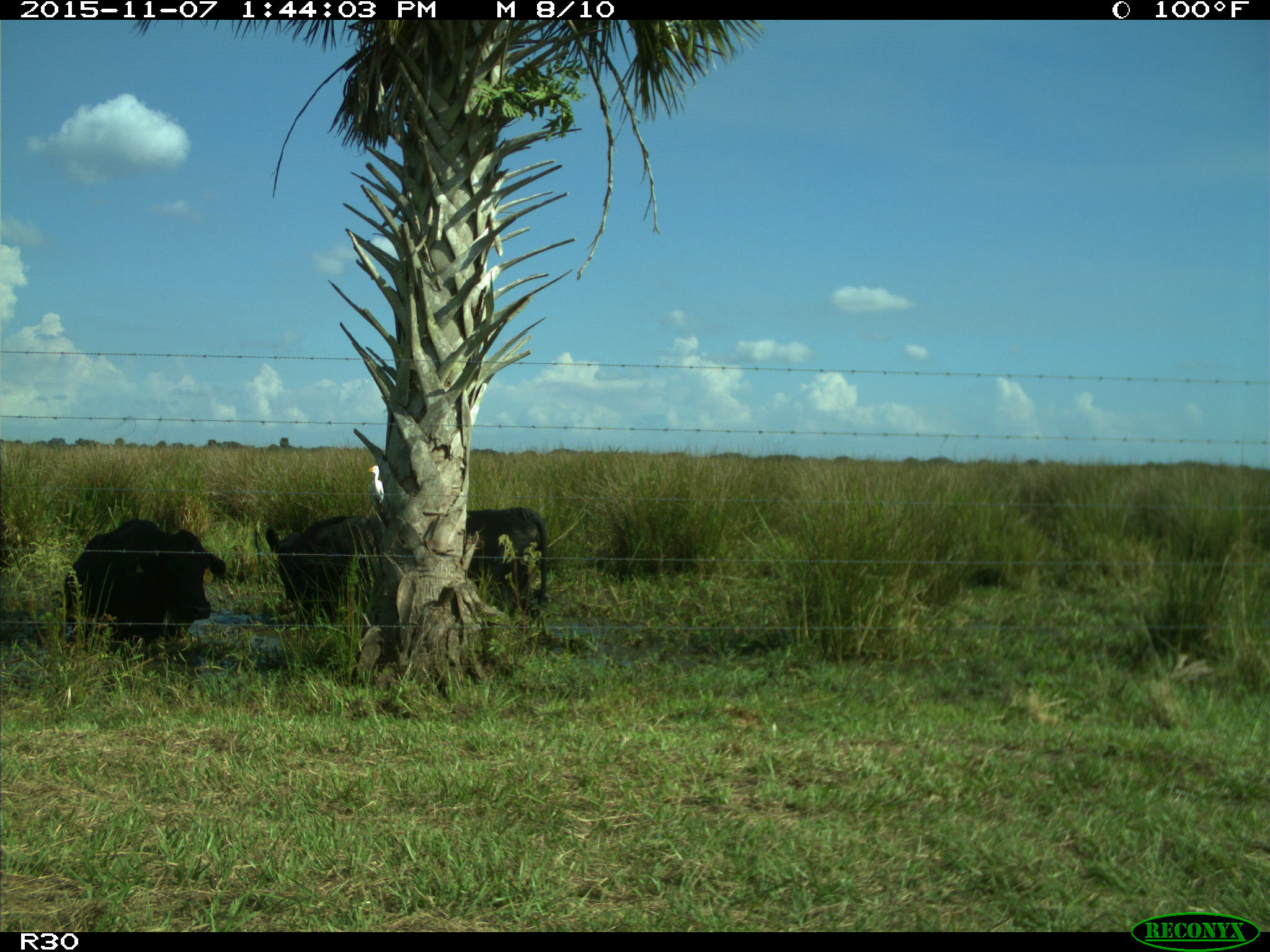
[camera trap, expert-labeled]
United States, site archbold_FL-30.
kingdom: Animalia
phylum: Chordata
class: Mammalia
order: Artiodactyla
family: Bovidae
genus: Bos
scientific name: Bos taurus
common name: domestic cow